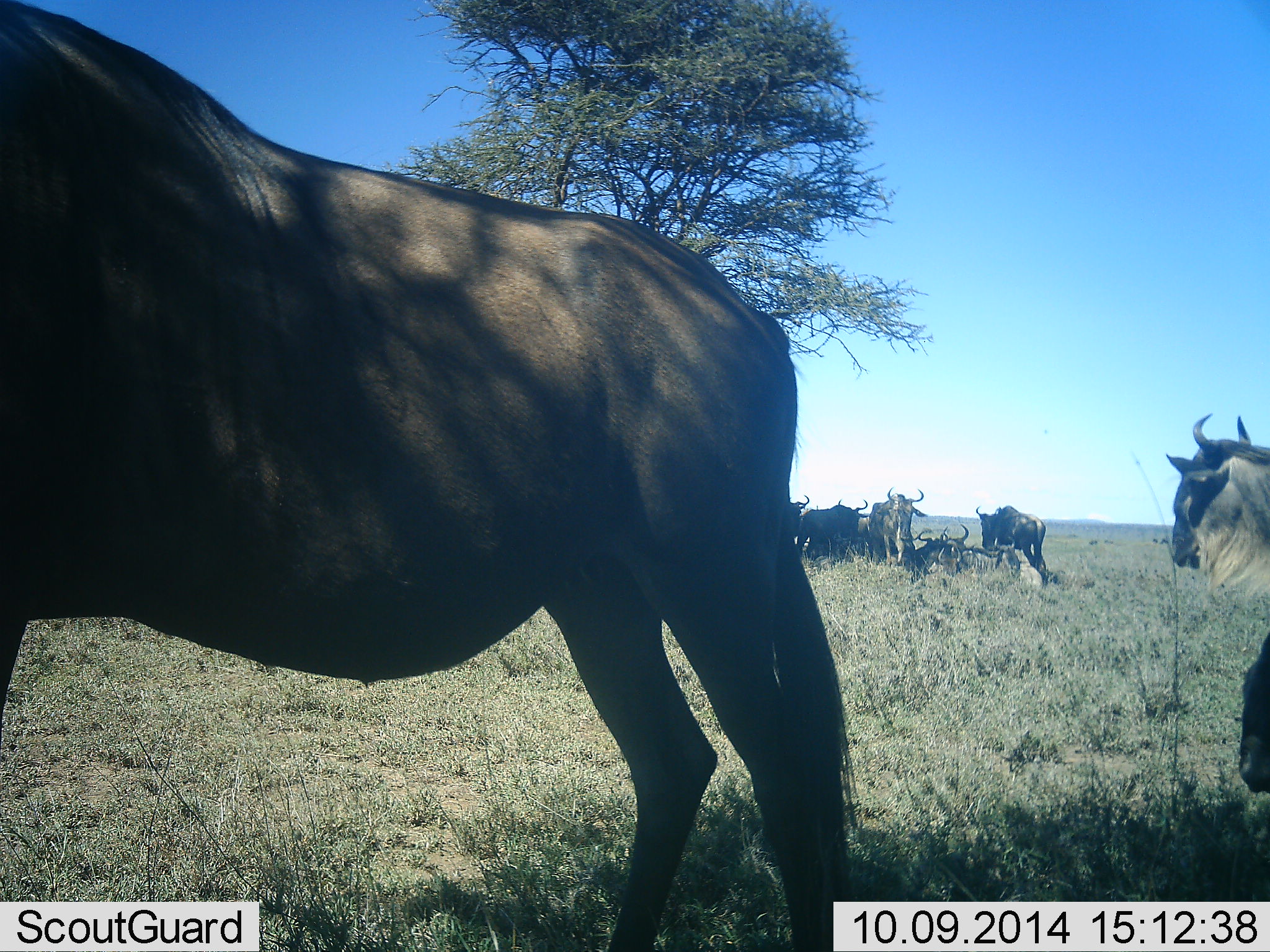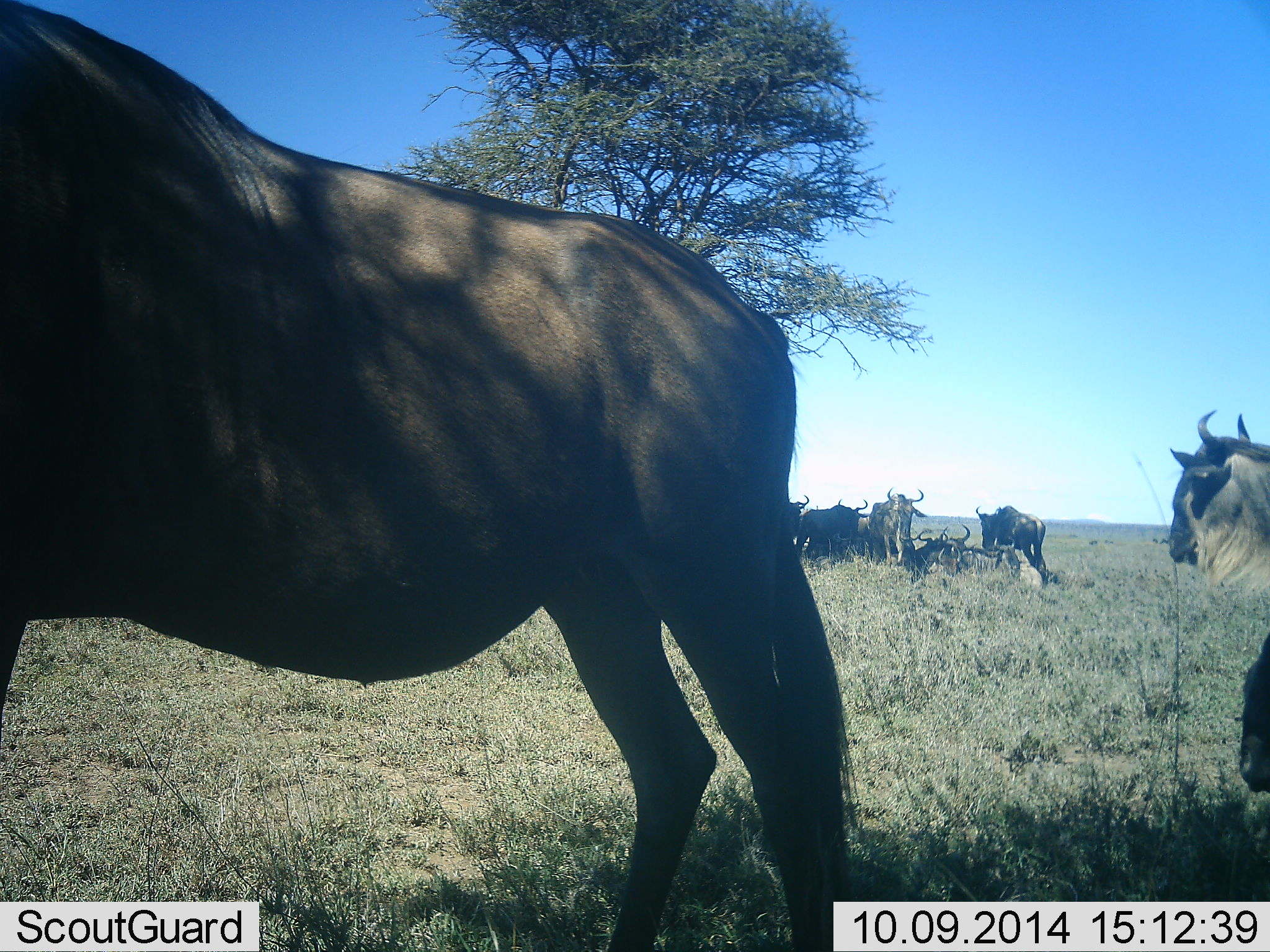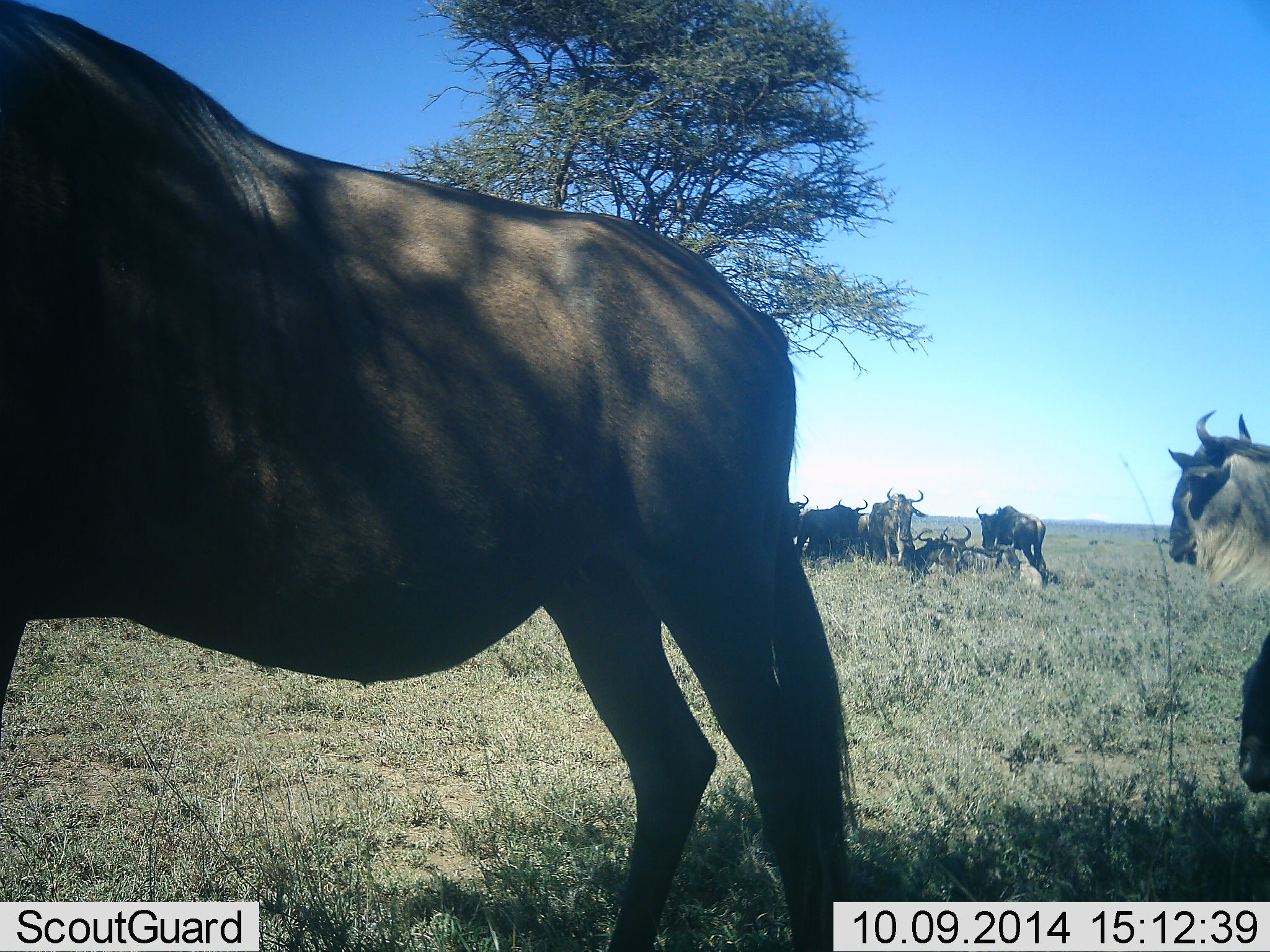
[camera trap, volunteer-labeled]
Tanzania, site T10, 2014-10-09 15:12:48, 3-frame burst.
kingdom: Animalia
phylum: Chordata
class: Mammalia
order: Artiodactyla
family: Bovidae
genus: Connochaetes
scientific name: Connochaetes taurinus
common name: blue wildebeest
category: wildebeest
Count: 9.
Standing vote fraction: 80%.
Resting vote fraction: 100%.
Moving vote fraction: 0%.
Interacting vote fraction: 0%.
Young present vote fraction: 0%.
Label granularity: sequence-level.